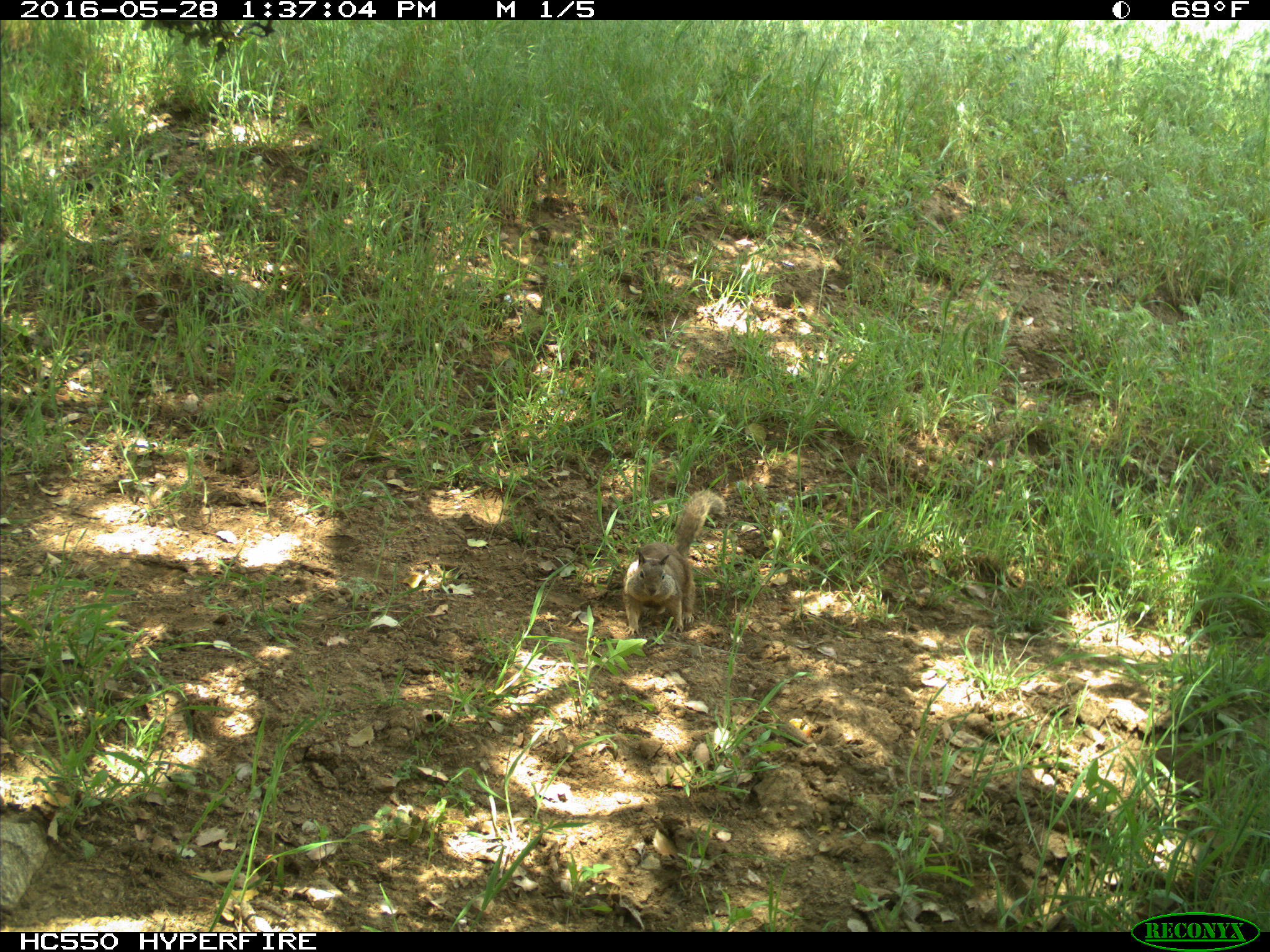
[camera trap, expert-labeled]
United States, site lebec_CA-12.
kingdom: Animalia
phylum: Chordata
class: Mammalia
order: Rodentia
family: Sciuridae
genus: Otospermophilus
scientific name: Otospermophilus beecheyi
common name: california ground squirrel